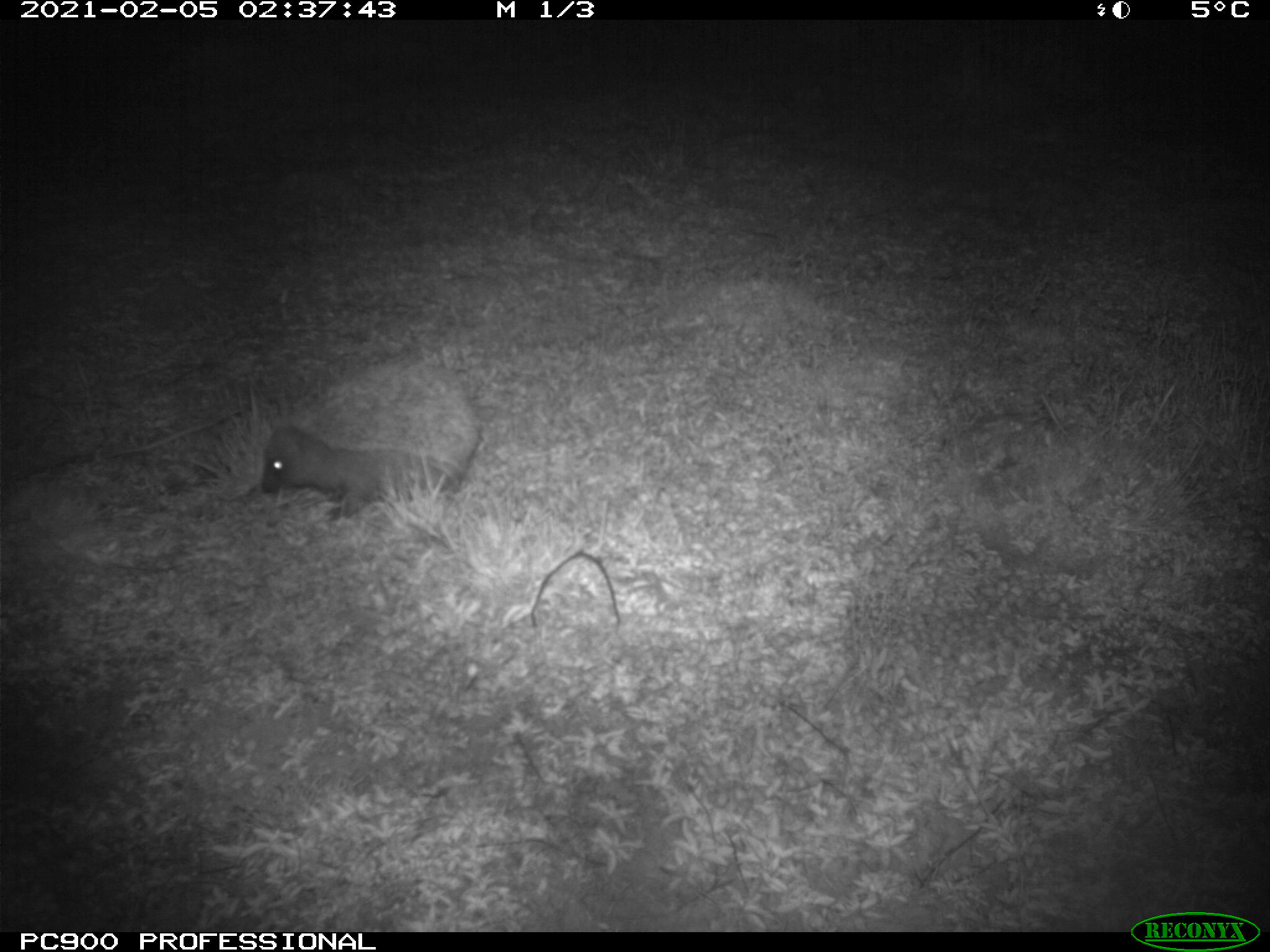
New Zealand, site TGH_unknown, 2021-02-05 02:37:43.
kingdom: Animalia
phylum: Chordata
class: Mammalia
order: Eulipotyphla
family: Erinaceidae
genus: Erinaceus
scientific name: Erinaceus europaeus europaeus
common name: european hedgehog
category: hedgehog